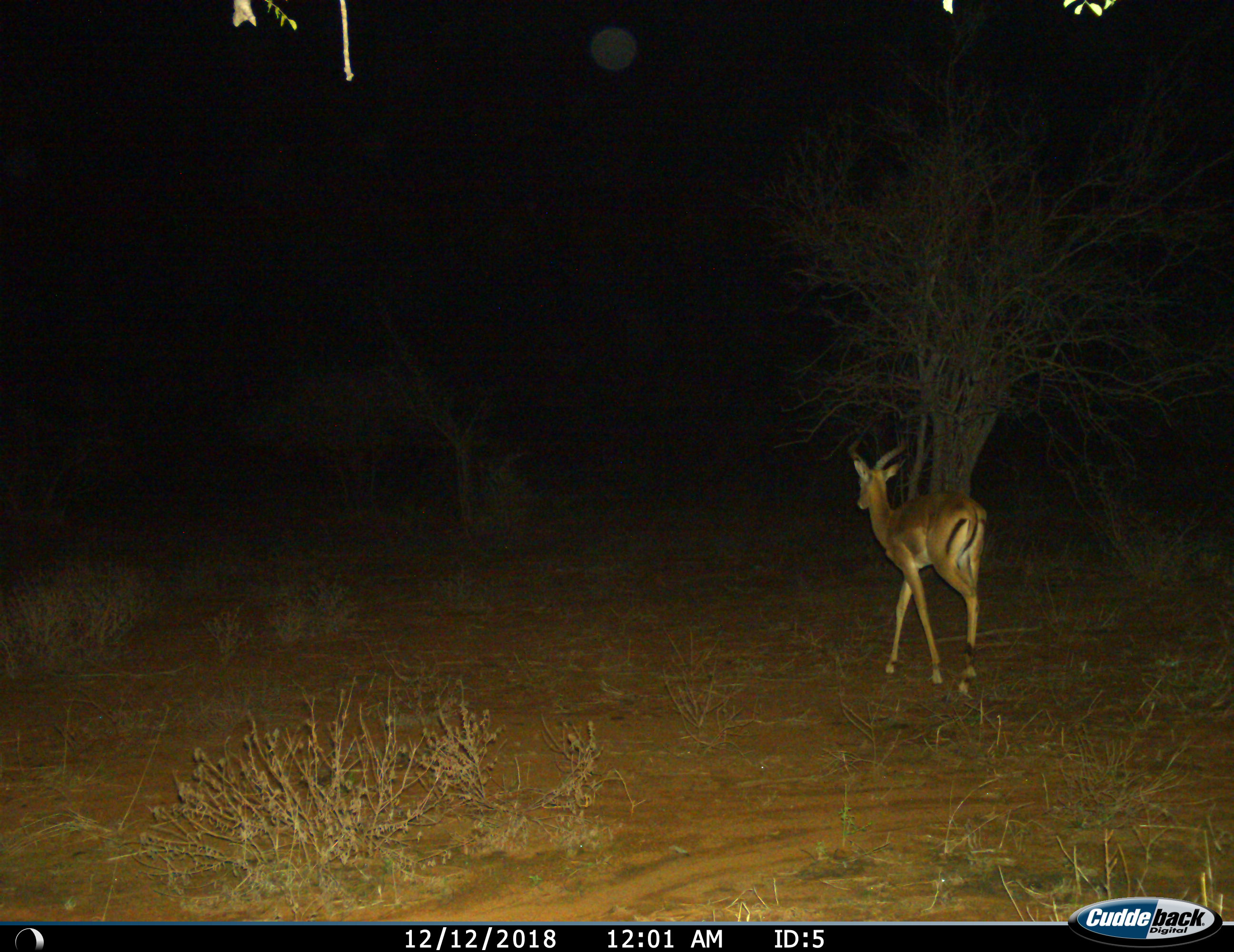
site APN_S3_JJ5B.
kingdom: Animalia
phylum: Chordata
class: Mammalia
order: Artiodactyla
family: Bovidae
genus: Aepyceros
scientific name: Aepyceros melampus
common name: impala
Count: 1.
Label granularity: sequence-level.